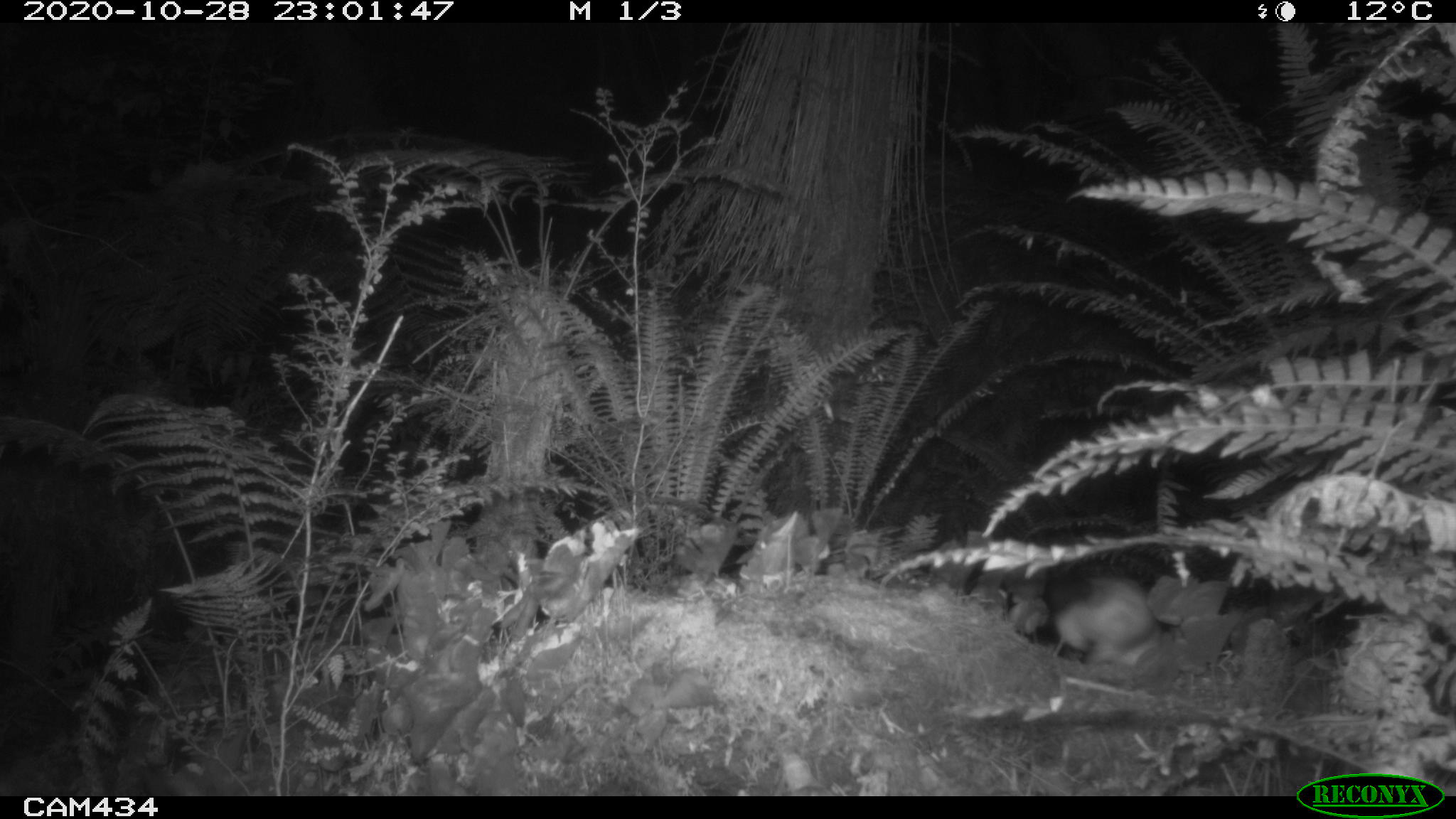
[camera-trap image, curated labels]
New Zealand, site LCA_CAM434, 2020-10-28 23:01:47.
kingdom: Animalia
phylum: Chordata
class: Mammalia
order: Carnivora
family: Mustelidae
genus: Mustela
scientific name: Mustela erminea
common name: stoat